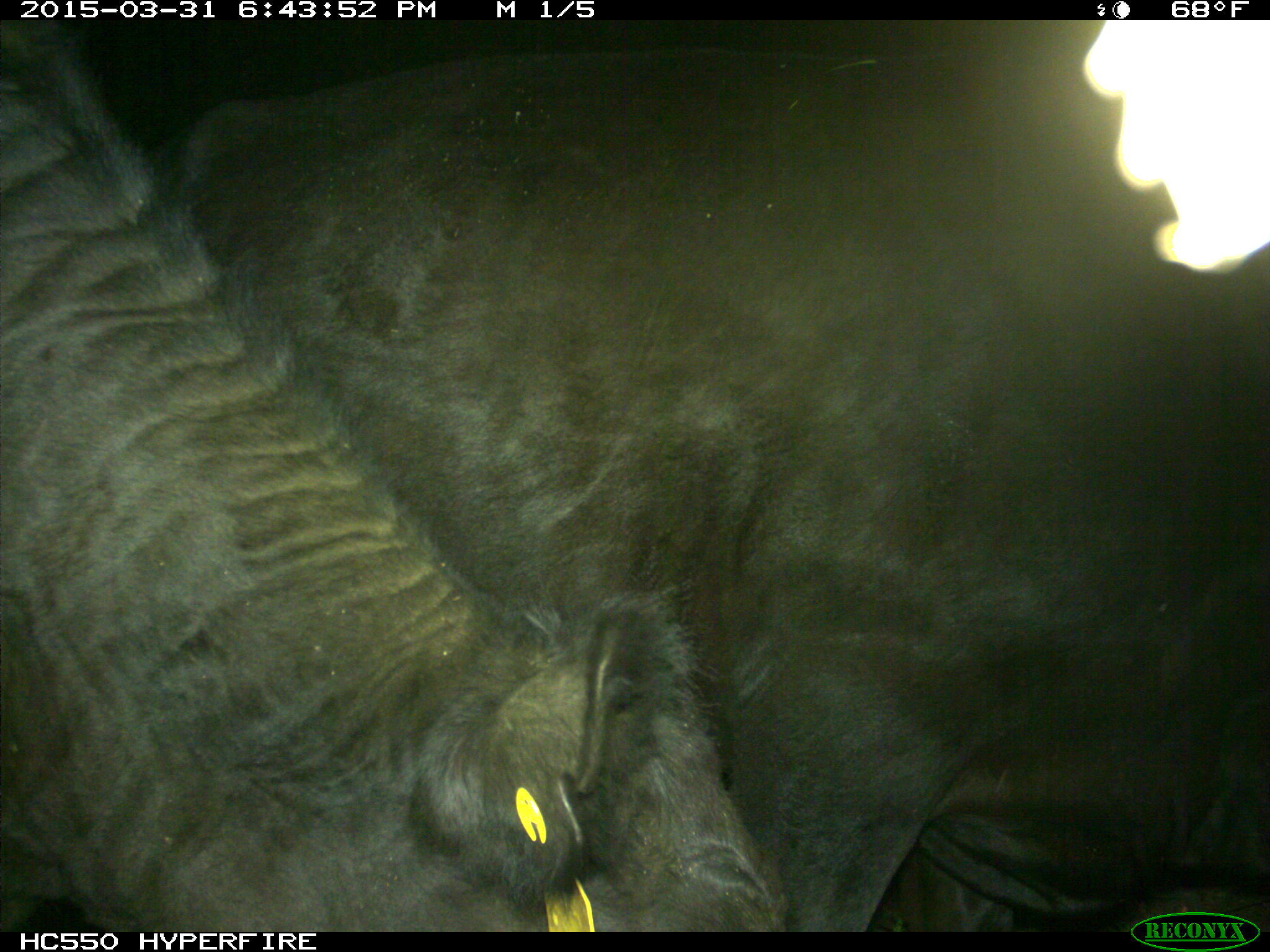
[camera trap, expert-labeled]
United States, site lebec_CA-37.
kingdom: Animalia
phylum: Chordata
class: Mammalia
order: Artiodactyla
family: Bovidae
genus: Bos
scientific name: Bos taurus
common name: domestic cow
Bos taurus (domestic cow).